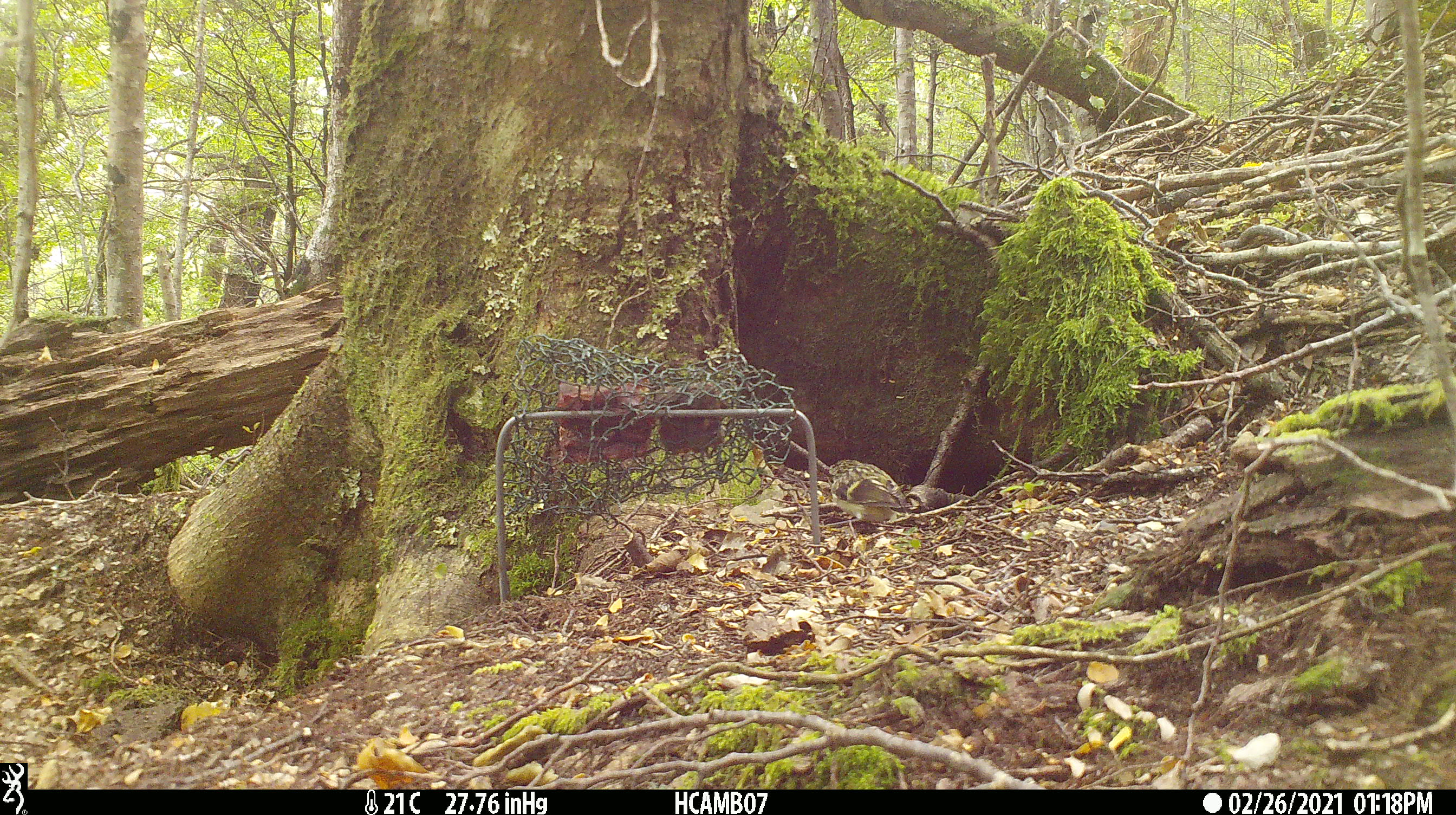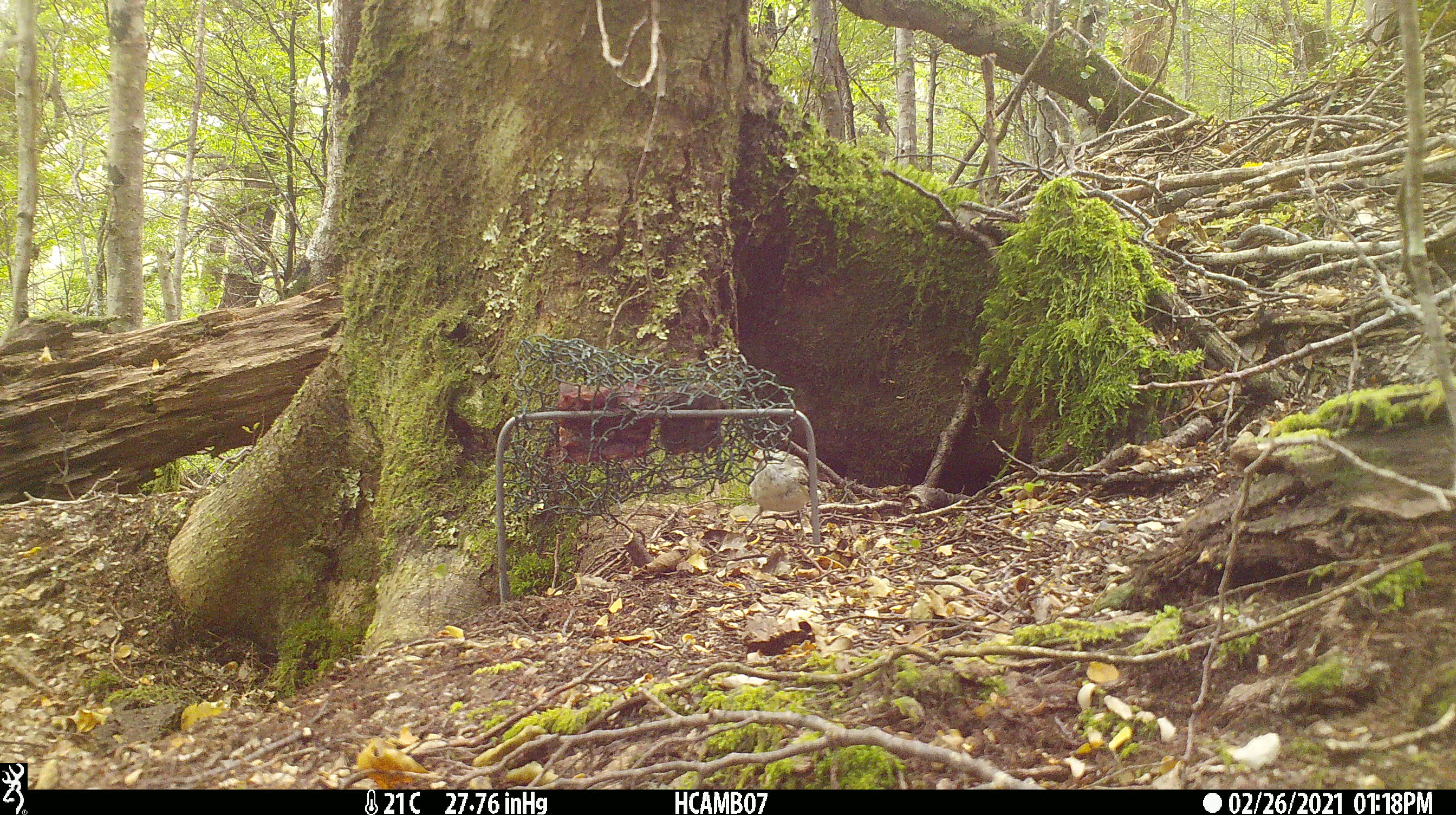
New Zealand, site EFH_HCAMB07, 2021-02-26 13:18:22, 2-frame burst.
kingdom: Animalia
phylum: Chordata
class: Aves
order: Passeriformes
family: Acanthisittidae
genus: Acanthisitta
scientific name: Acanthisitta chloris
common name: rifleman